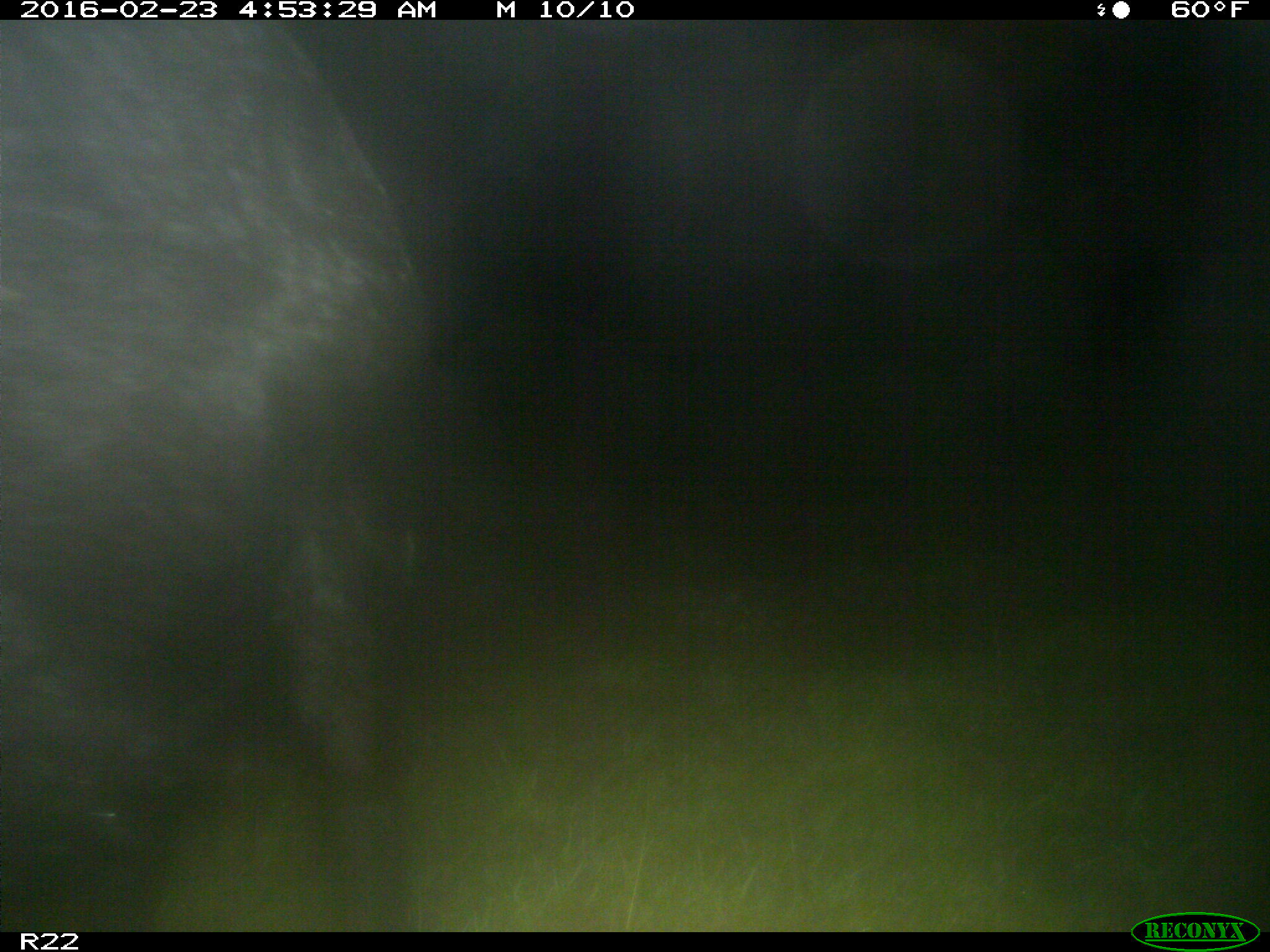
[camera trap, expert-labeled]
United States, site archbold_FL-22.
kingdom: Animalia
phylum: Chordata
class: Mammalia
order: Artiodactyla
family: Suidae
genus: Sus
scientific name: Sus scrofa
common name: wild boar